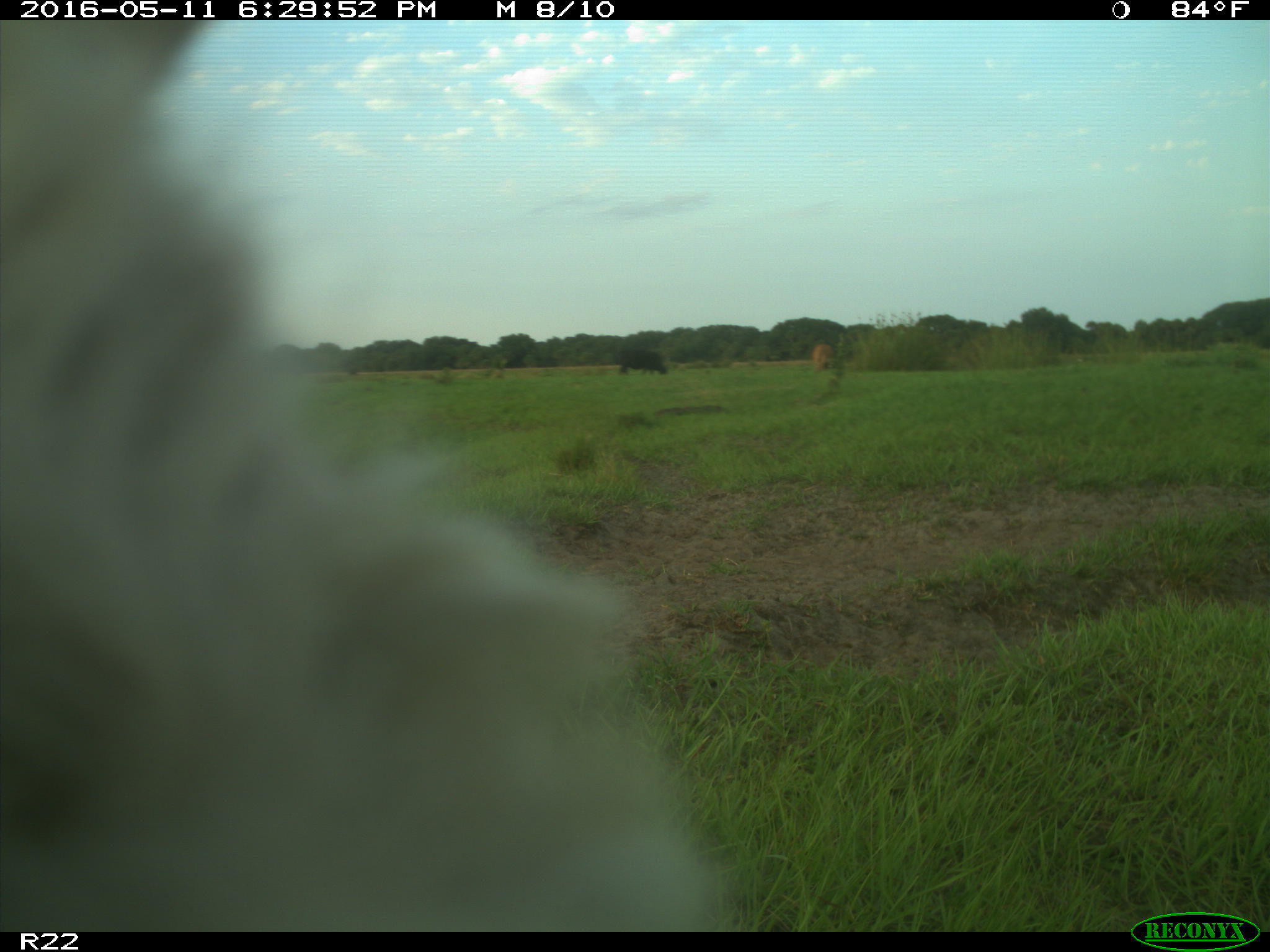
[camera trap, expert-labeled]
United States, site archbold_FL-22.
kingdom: Animalia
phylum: Chordata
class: Mammalia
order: Artiodactyla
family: Bovidae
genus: Bos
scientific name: Bos taurus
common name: domestic cow